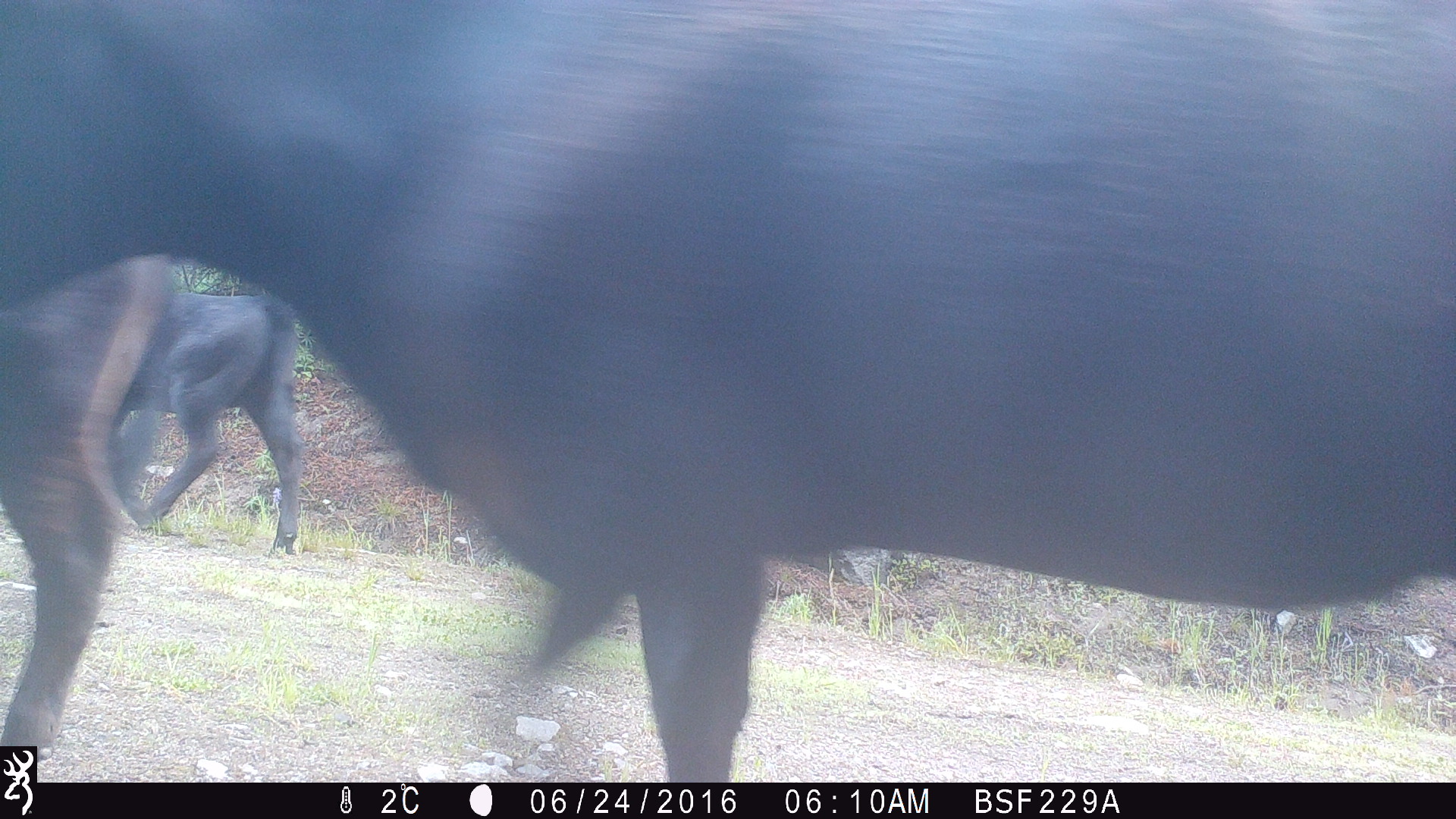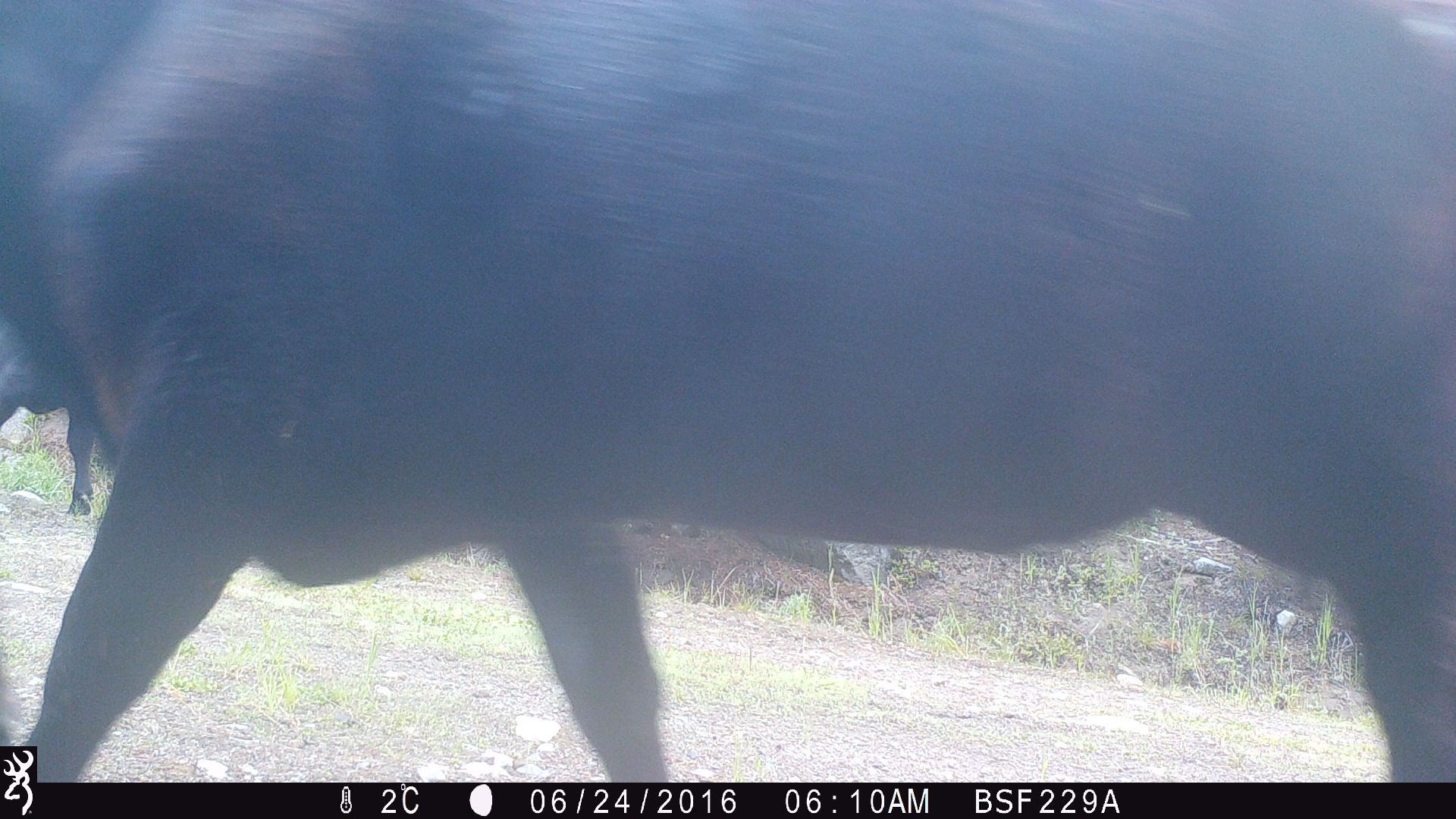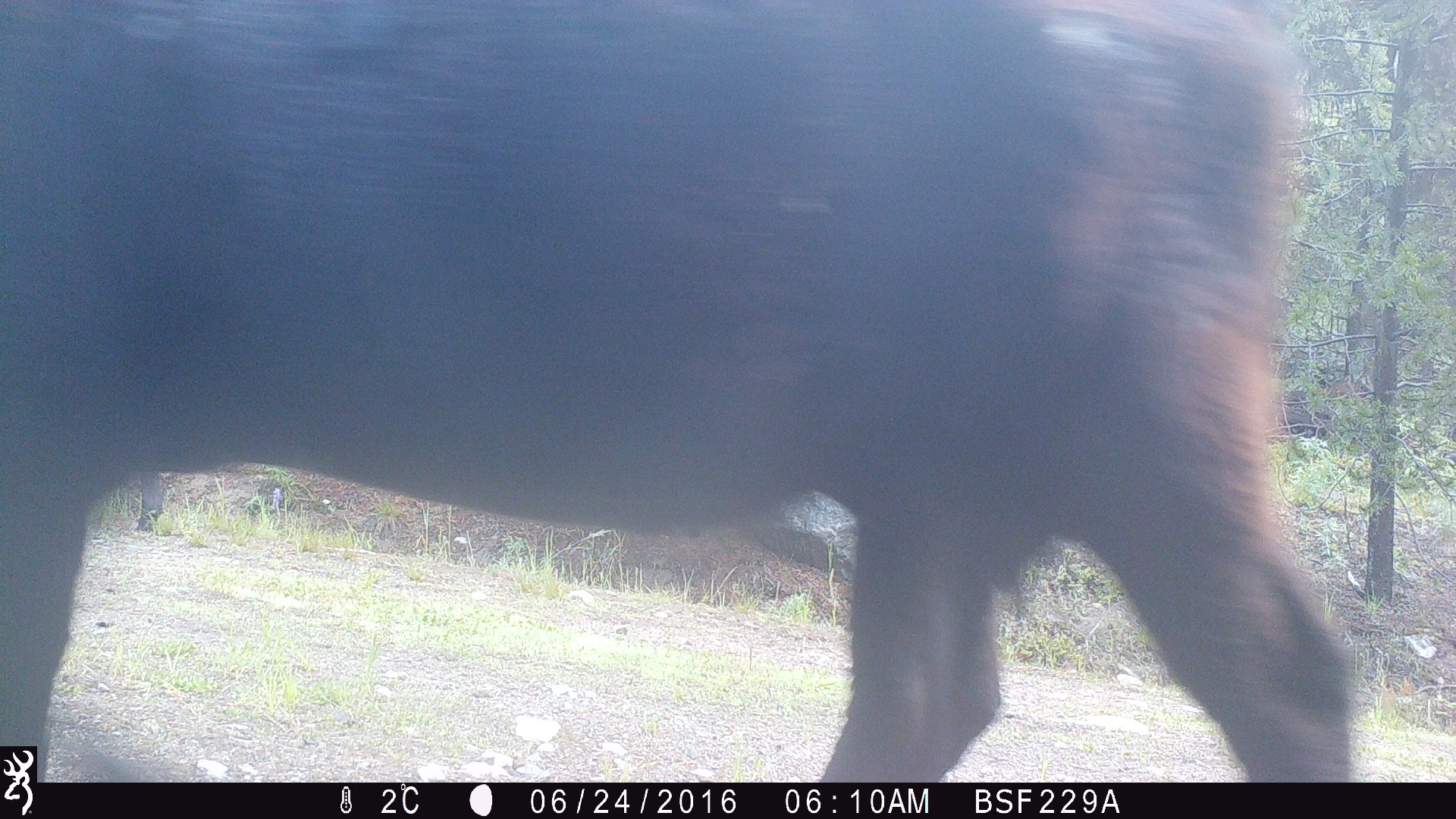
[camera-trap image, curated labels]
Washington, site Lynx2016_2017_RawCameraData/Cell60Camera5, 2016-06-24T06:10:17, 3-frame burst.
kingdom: Animalia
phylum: Chordata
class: Mammalia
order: Artiodactyla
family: Bovidae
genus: Bos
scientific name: Bos taurus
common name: domestic cattle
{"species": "domestic cattle (Bos taurus)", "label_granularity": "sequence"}